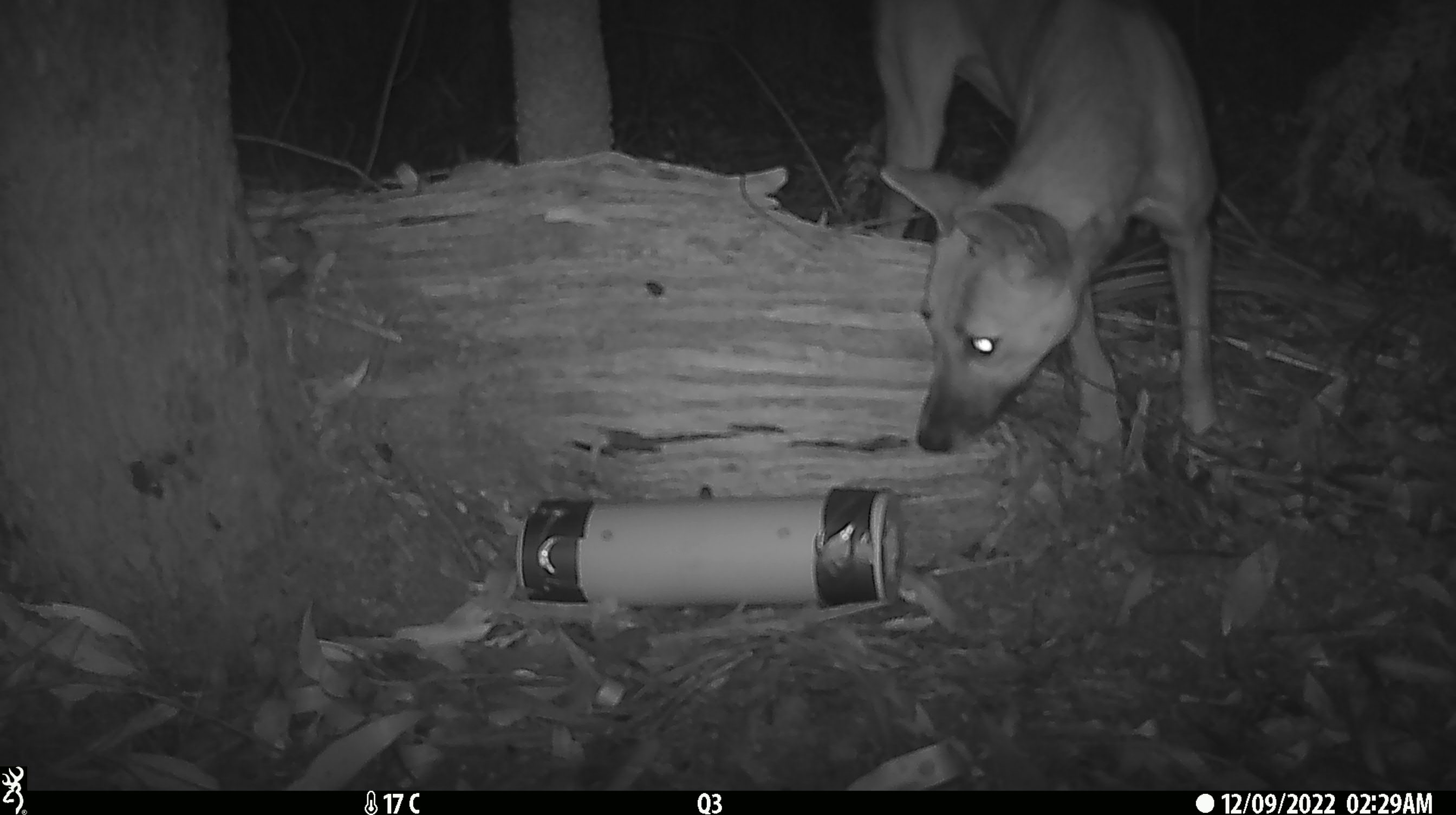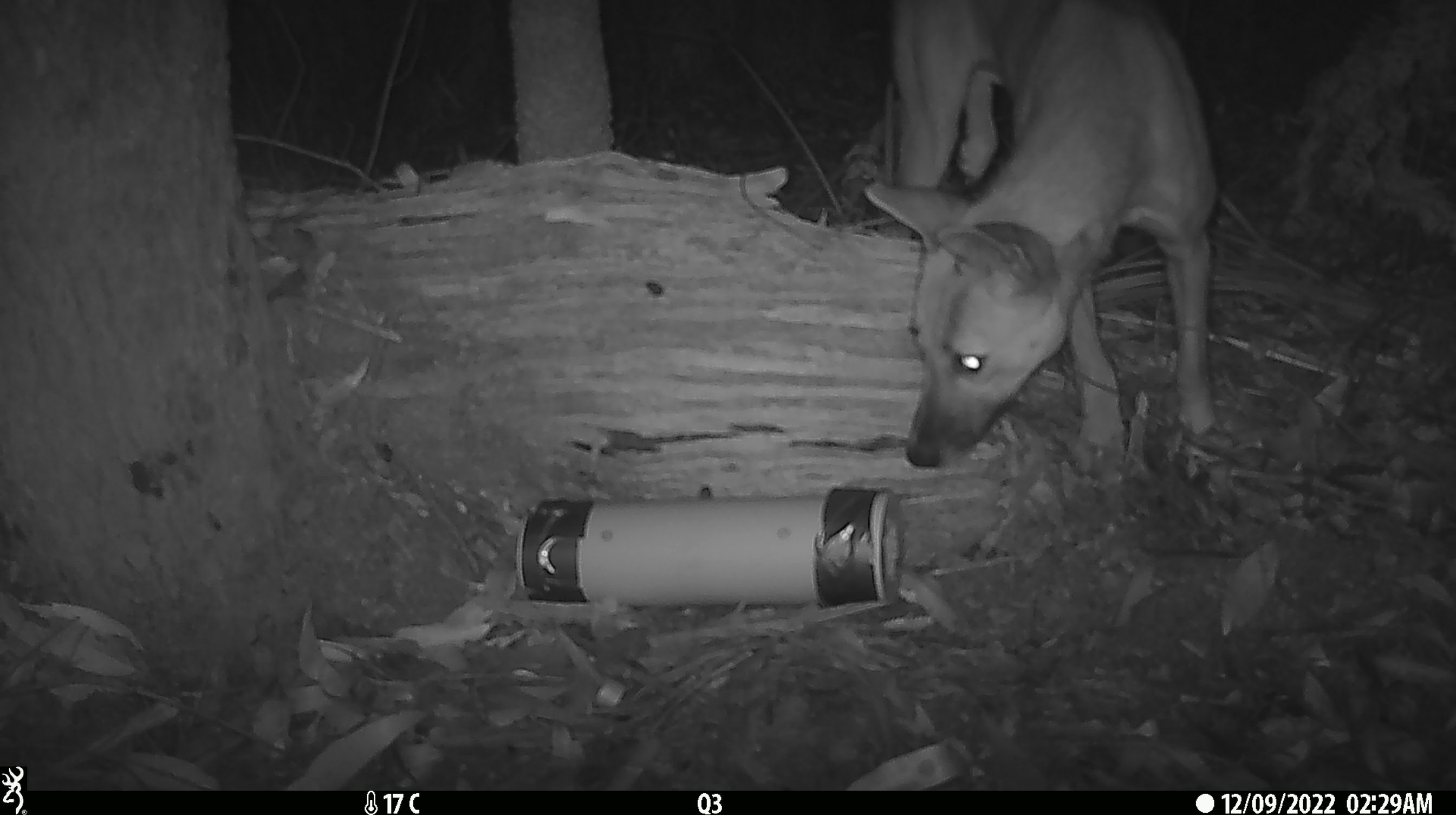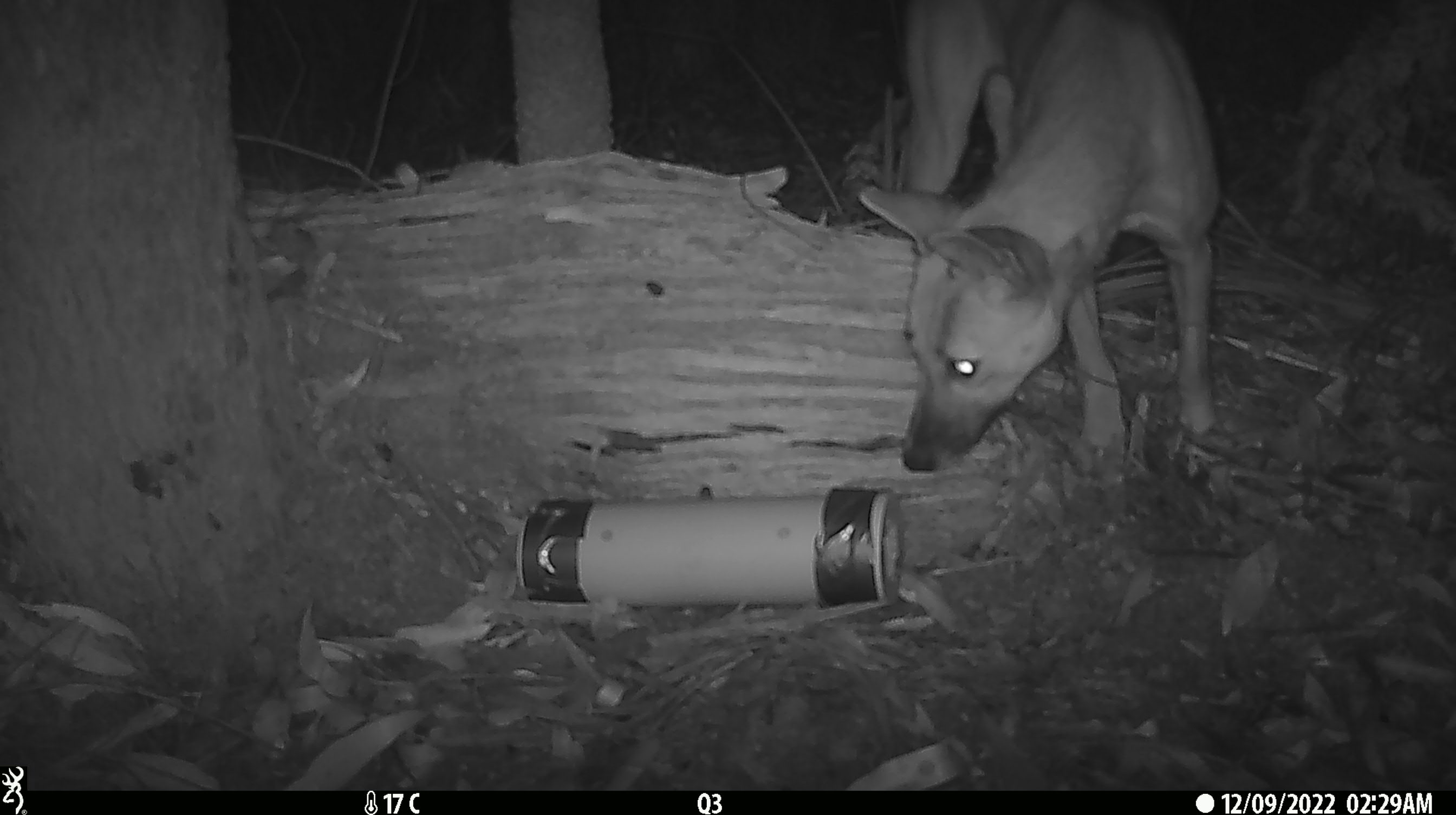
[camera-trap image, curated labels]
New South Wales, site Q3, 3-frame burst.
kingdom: Animalia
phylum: Chordata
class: Mammalia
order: Carnivora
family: Canidae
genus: Canis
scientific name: Canis familiaris dingo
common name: dingo